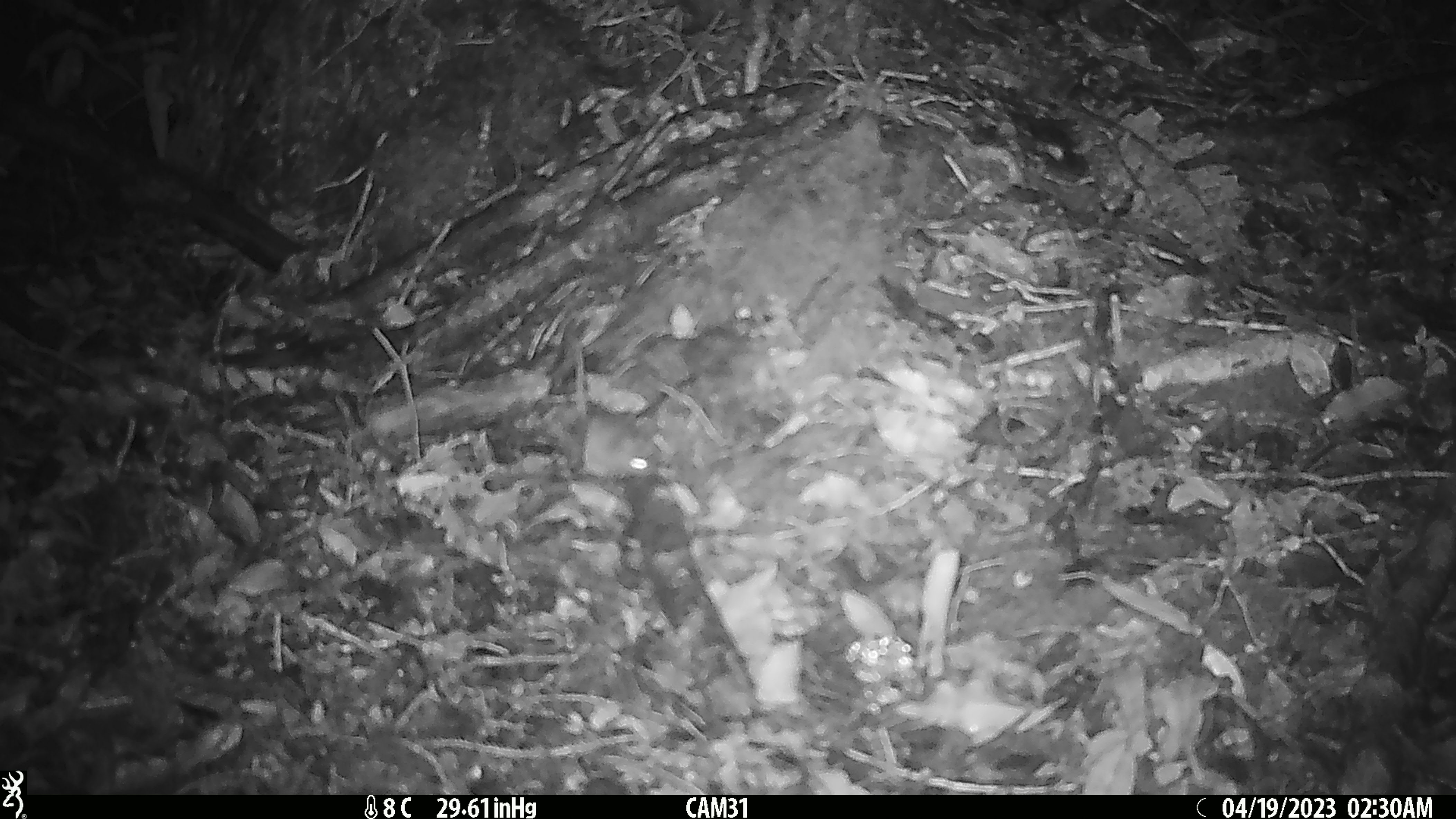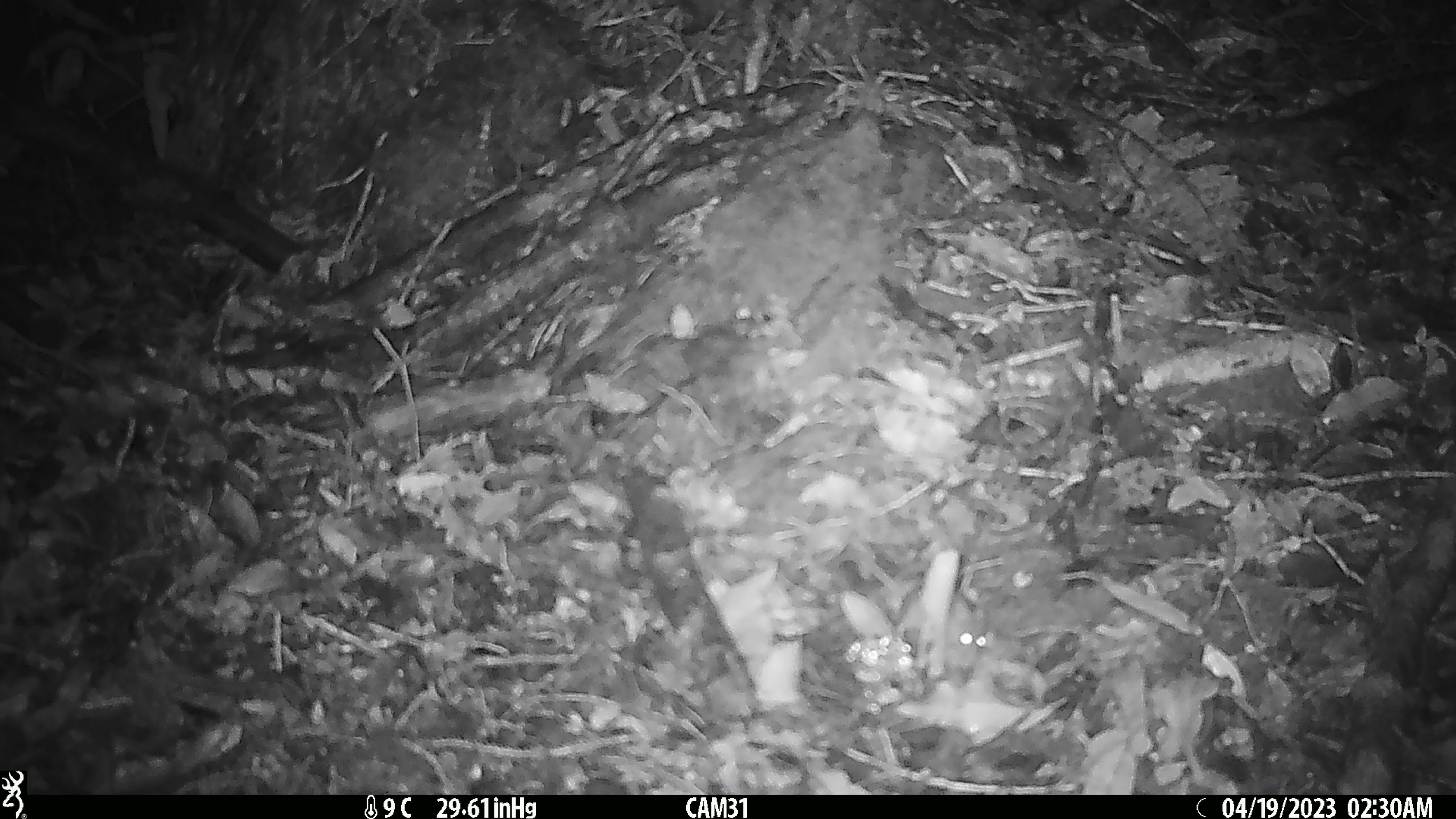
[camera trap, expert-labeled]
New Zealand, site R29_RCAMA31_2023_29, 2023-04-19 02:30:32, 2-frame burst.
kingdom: Animalia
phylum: Chordata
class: Mammalia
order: Rodentia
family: Muridae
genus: Mus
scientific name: Mus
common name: mouse